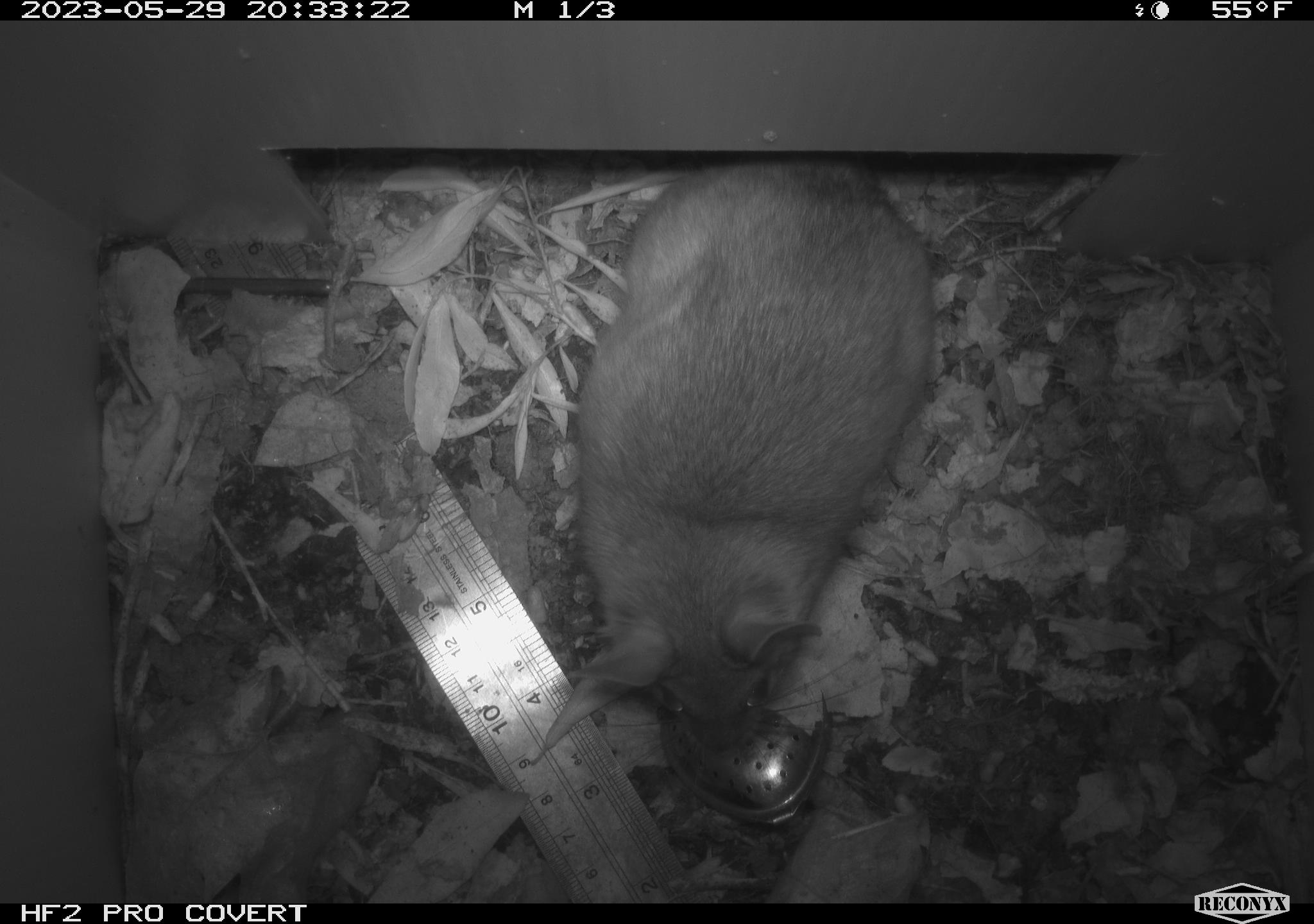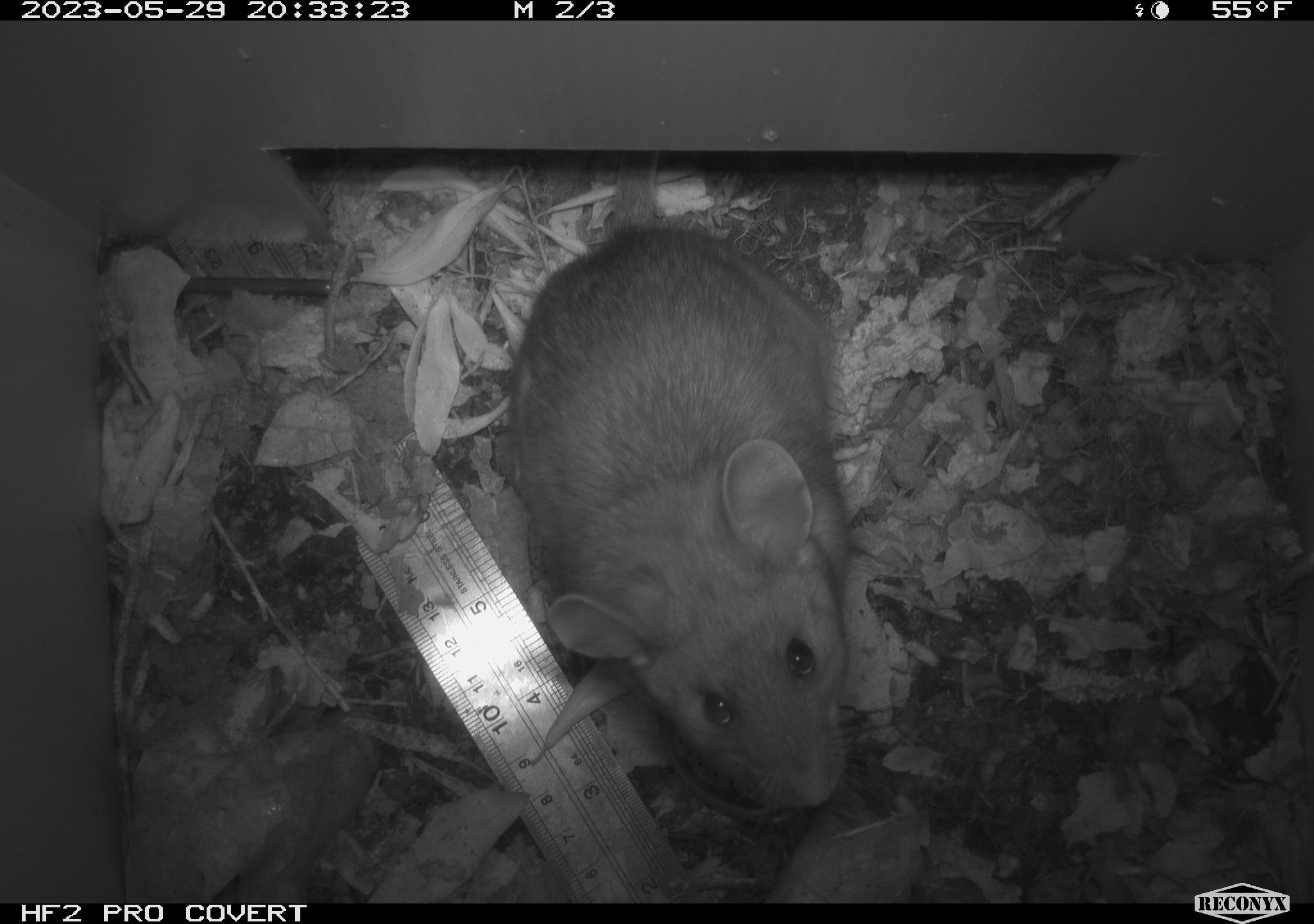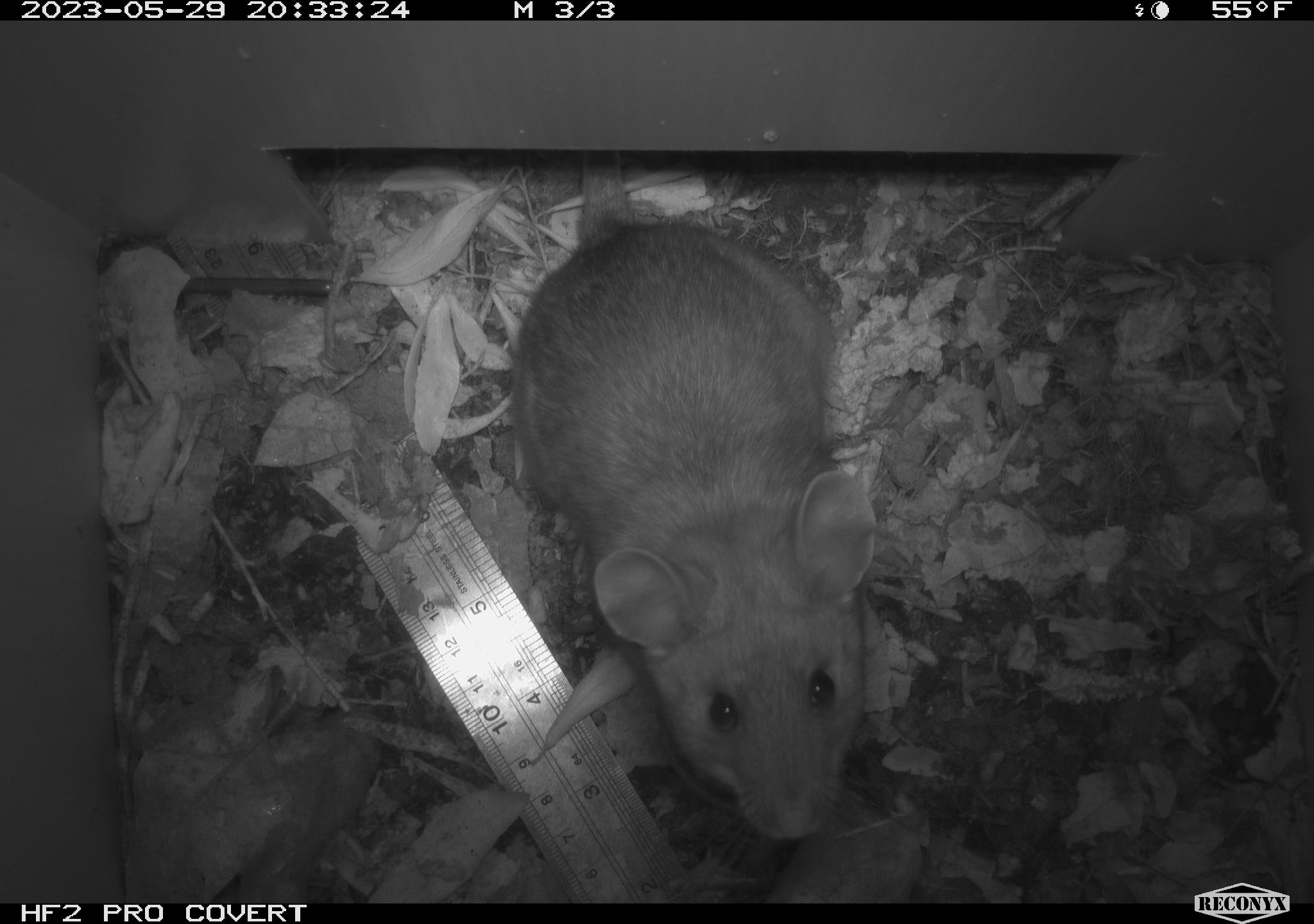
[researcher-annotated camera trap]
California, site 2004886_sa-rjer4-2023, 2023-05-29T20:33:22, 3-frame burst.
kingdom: Animalia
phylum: Chordata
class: Mammalia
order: Rodentia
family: Cricetidae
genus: Neotoma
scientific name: Neotoma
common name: pack rat or woodrat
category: neotoma species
Neotoma species (pack rat or woodrat) (Neotoma).